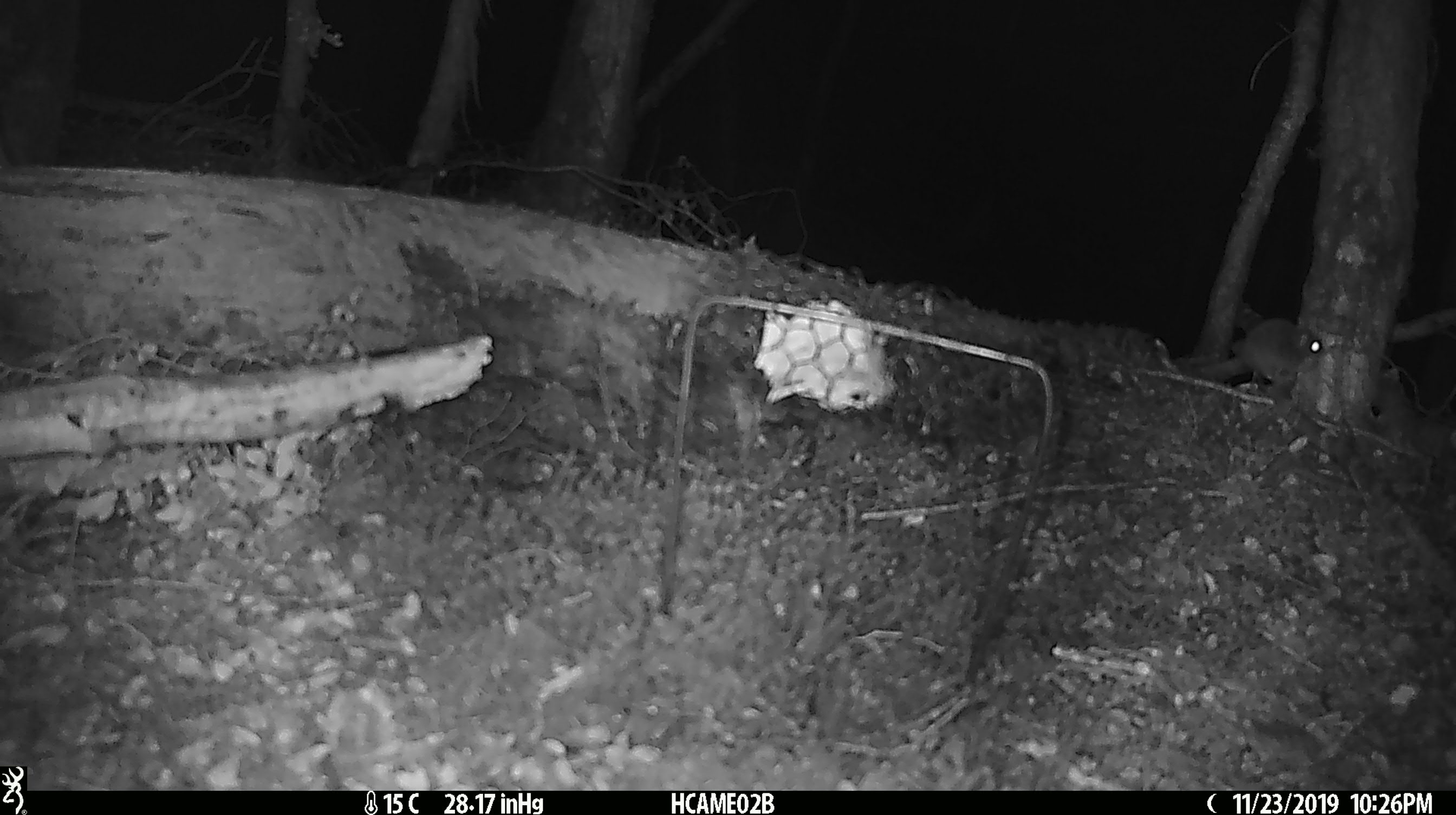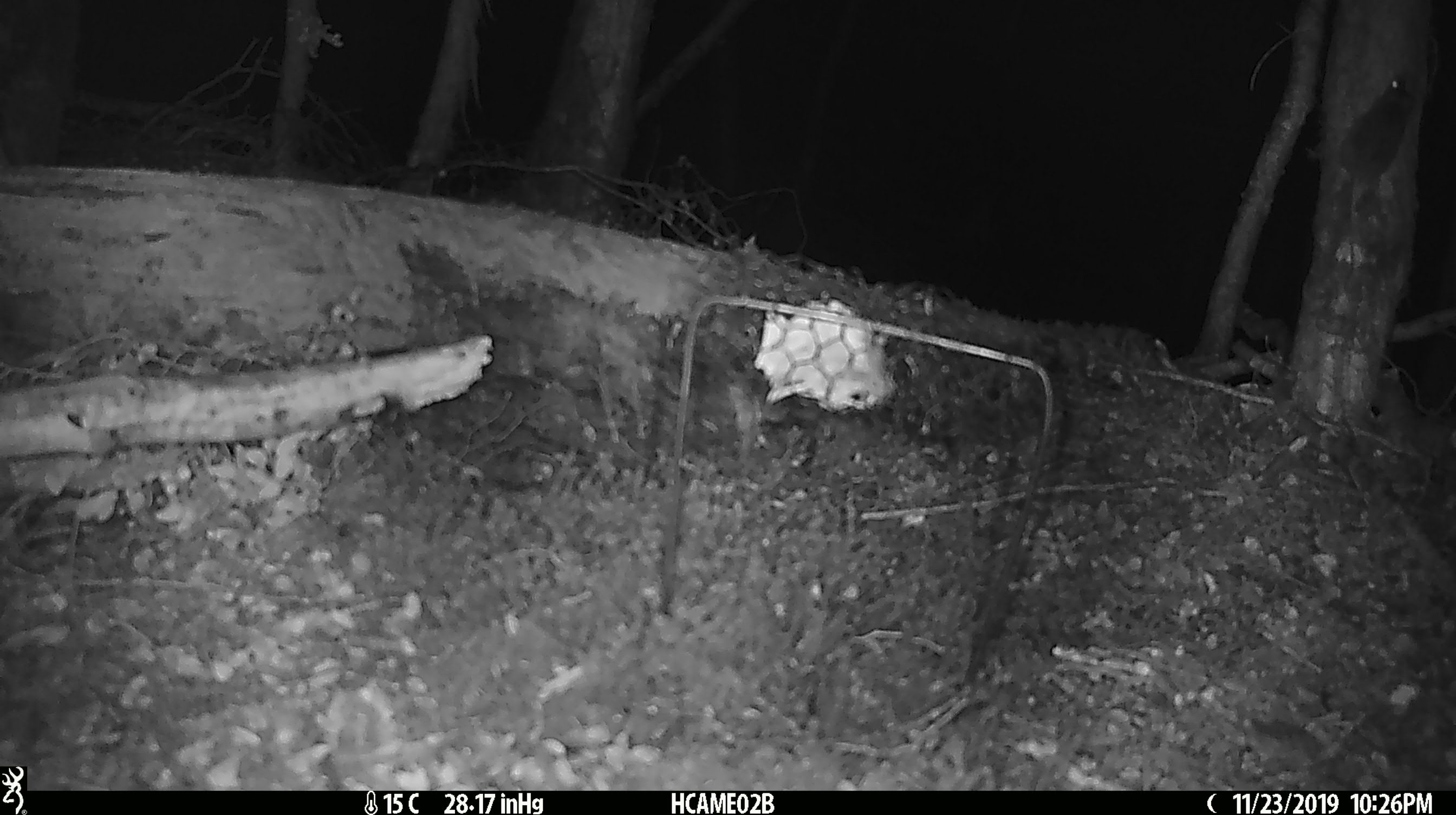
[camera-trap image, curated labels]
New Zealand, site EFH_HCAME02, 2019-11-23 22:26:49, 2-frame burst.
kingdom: Animalia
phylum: Chordata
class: Mammalia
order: Rodentia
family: Muridae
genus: Mus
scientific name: Mus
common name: mouse